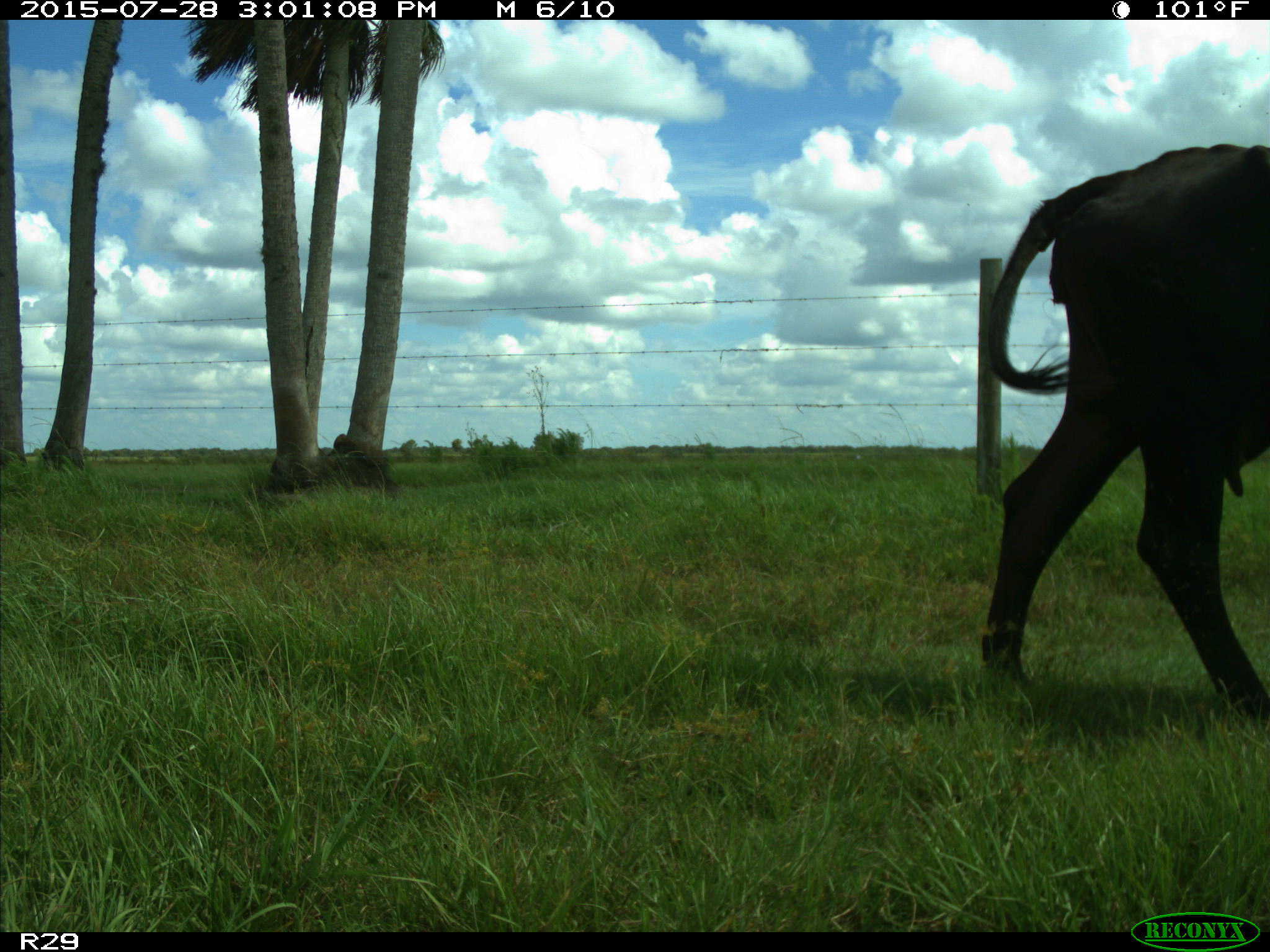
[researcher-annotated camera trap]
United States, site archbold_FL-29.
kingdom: Animalia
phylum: Chordata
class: Mammalia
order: Artiodactyla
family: Bovidae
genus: Bos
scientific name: Bos taurus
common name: domestic cow